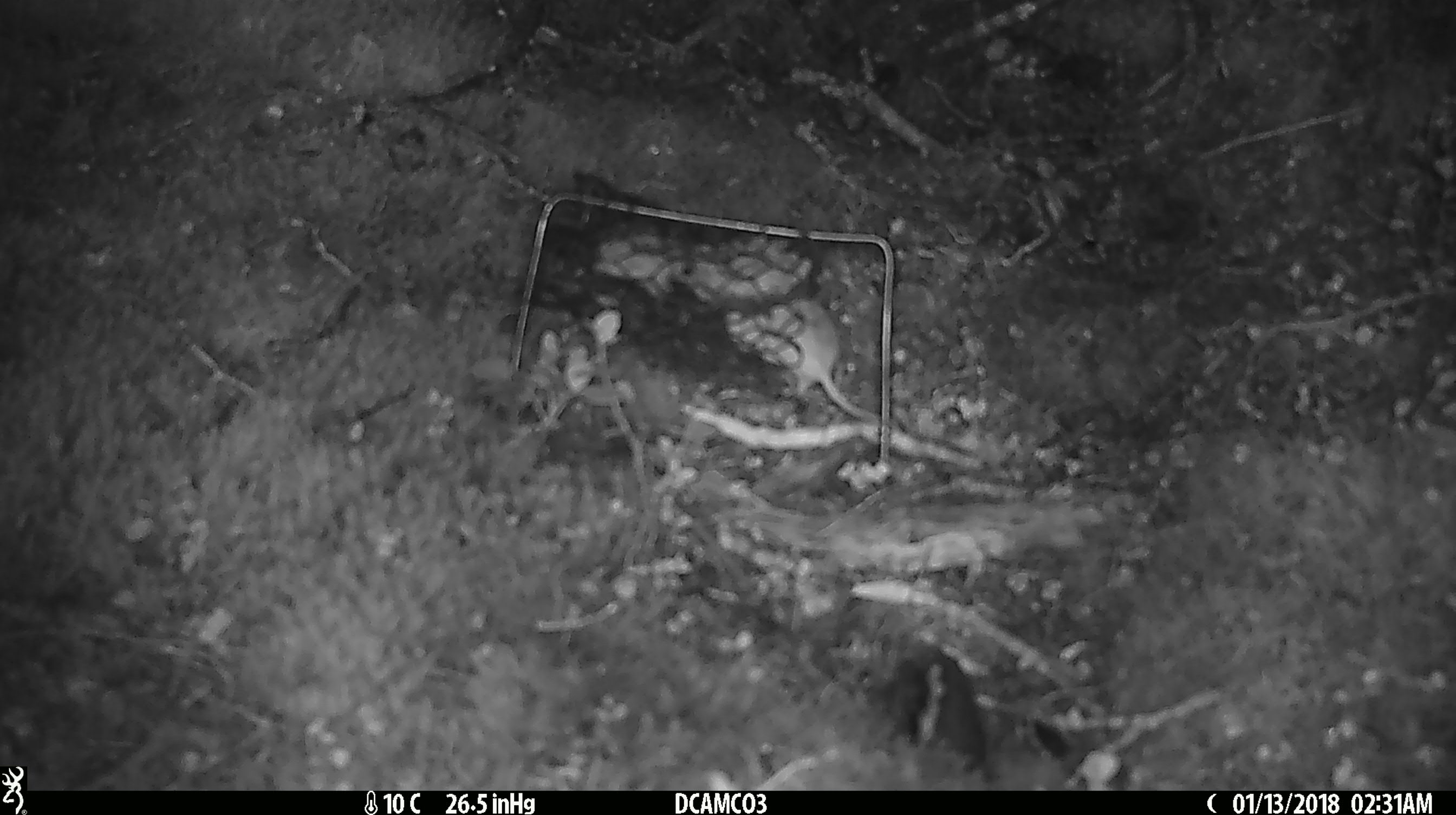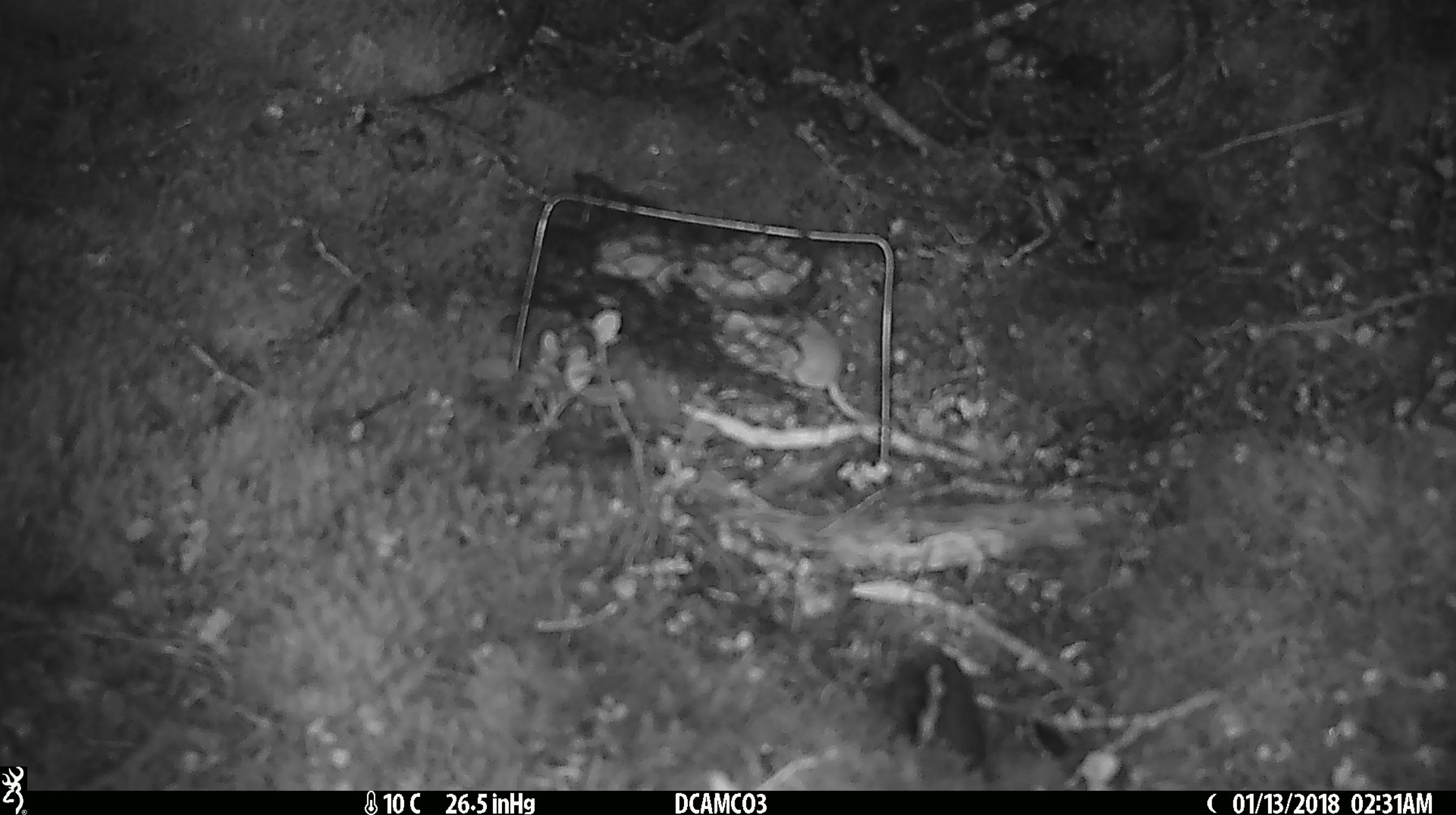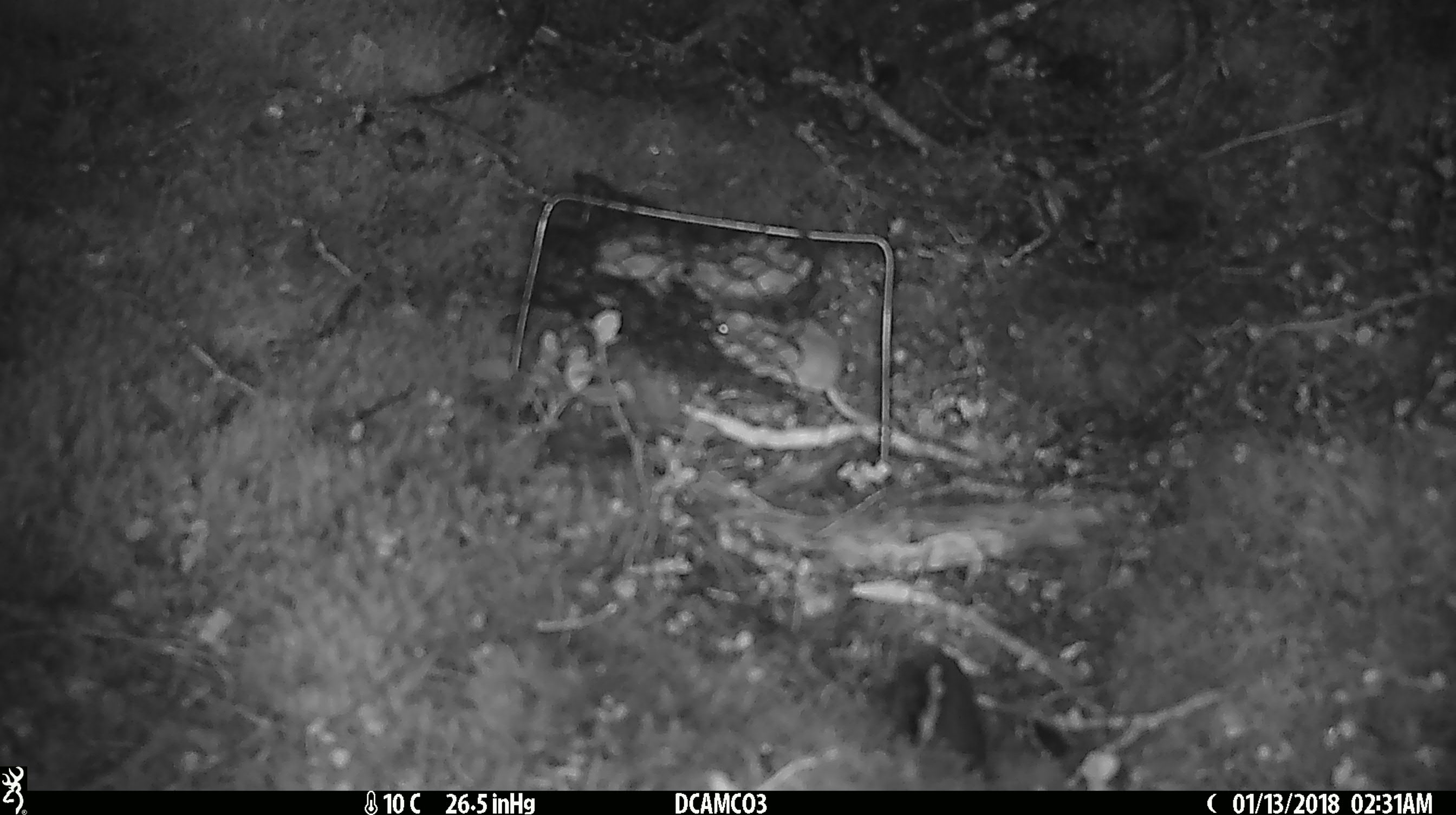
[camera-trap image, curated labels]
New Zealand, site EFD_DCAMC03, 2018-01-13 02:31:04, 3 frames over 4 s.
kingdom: Animalia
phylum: Chordata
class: Mammalia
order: Rodentia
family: Muridae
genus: Mus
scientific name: Mus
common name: mouse